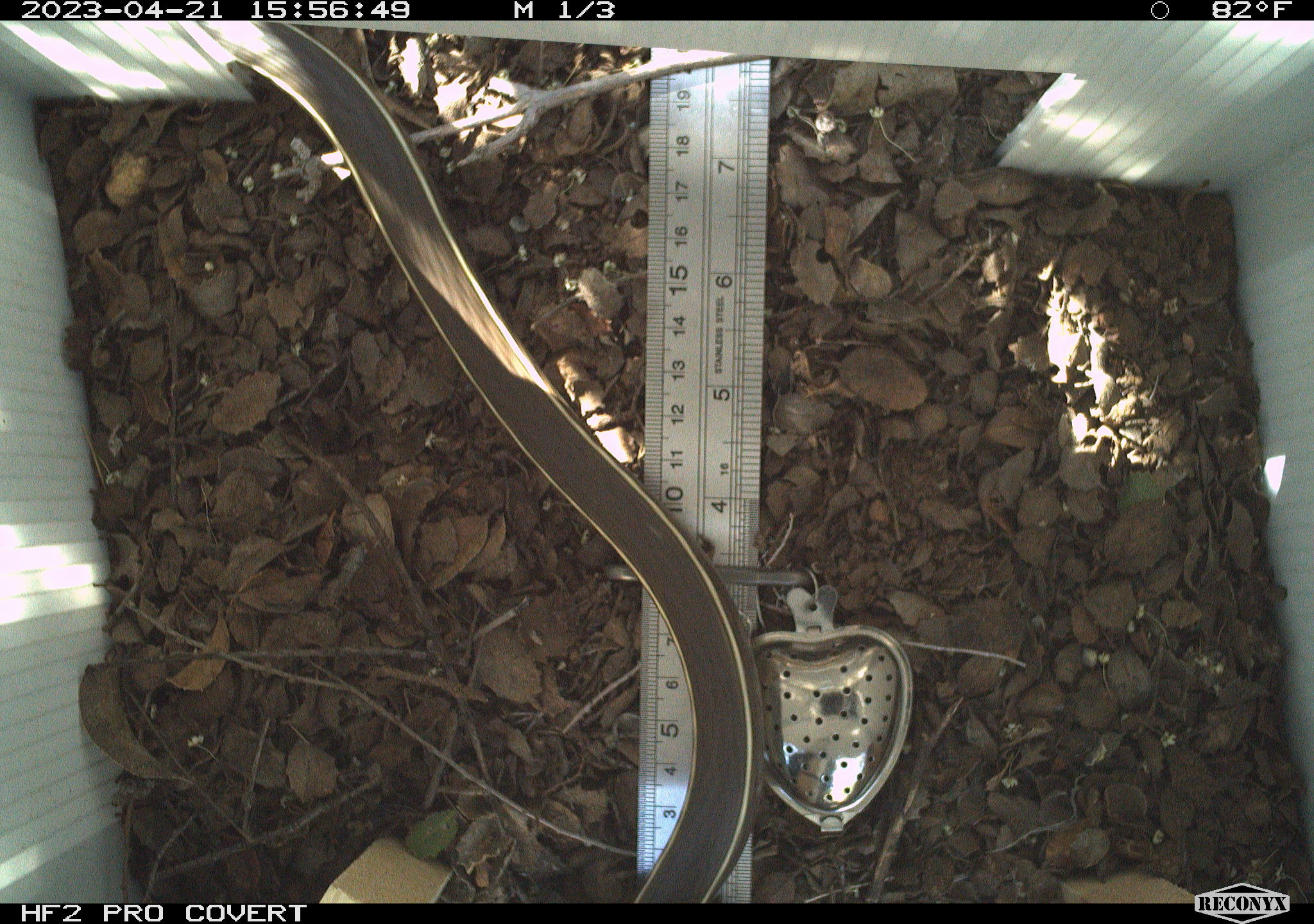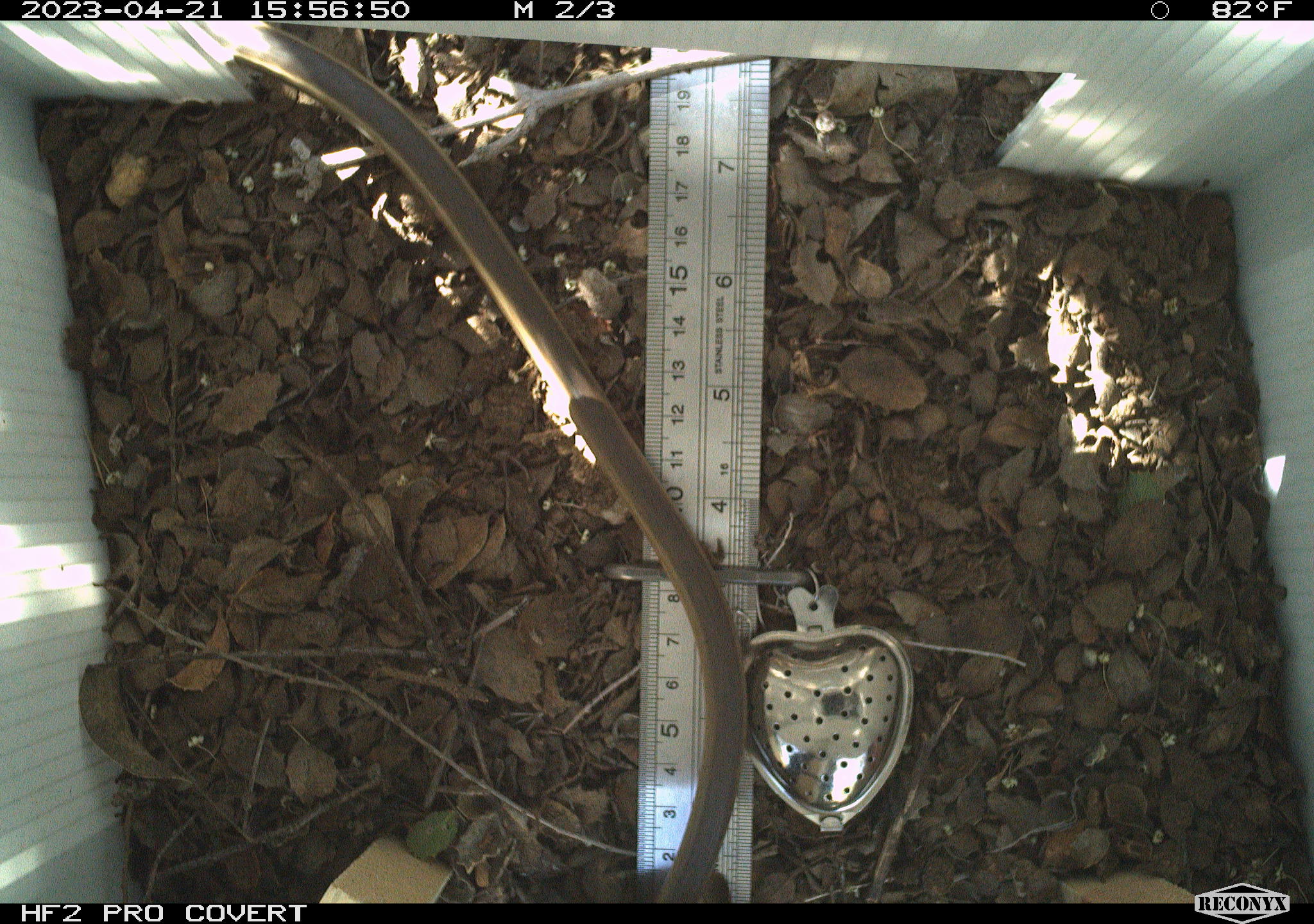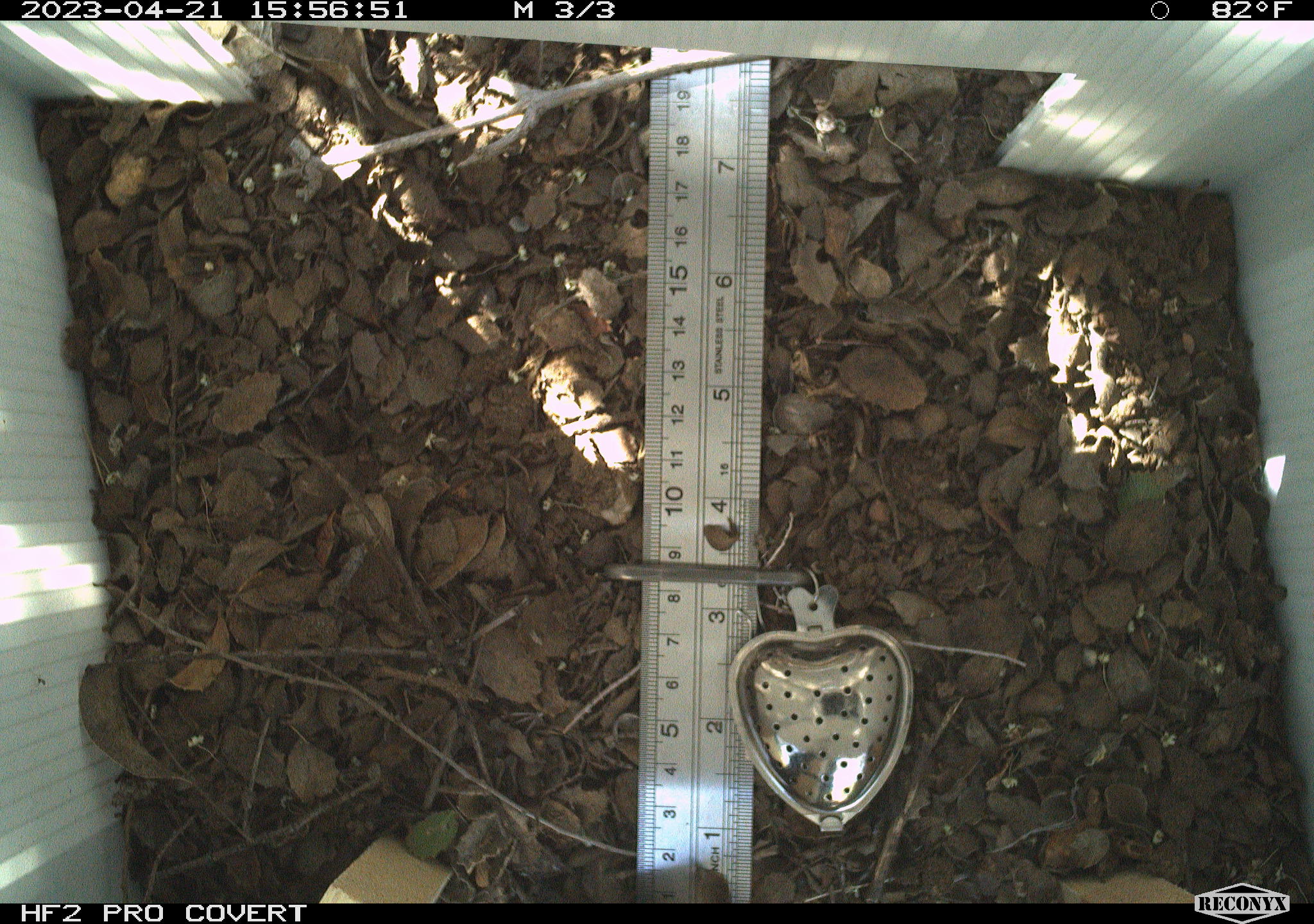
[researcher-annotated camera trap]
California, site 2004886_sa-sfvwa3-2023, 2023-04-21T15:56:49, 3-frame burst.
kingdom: Animalia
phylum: Chordata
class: Reptilia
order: Squamata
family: Colubridae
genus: Masticophis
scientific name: Masticophis lateralis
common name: striped racer